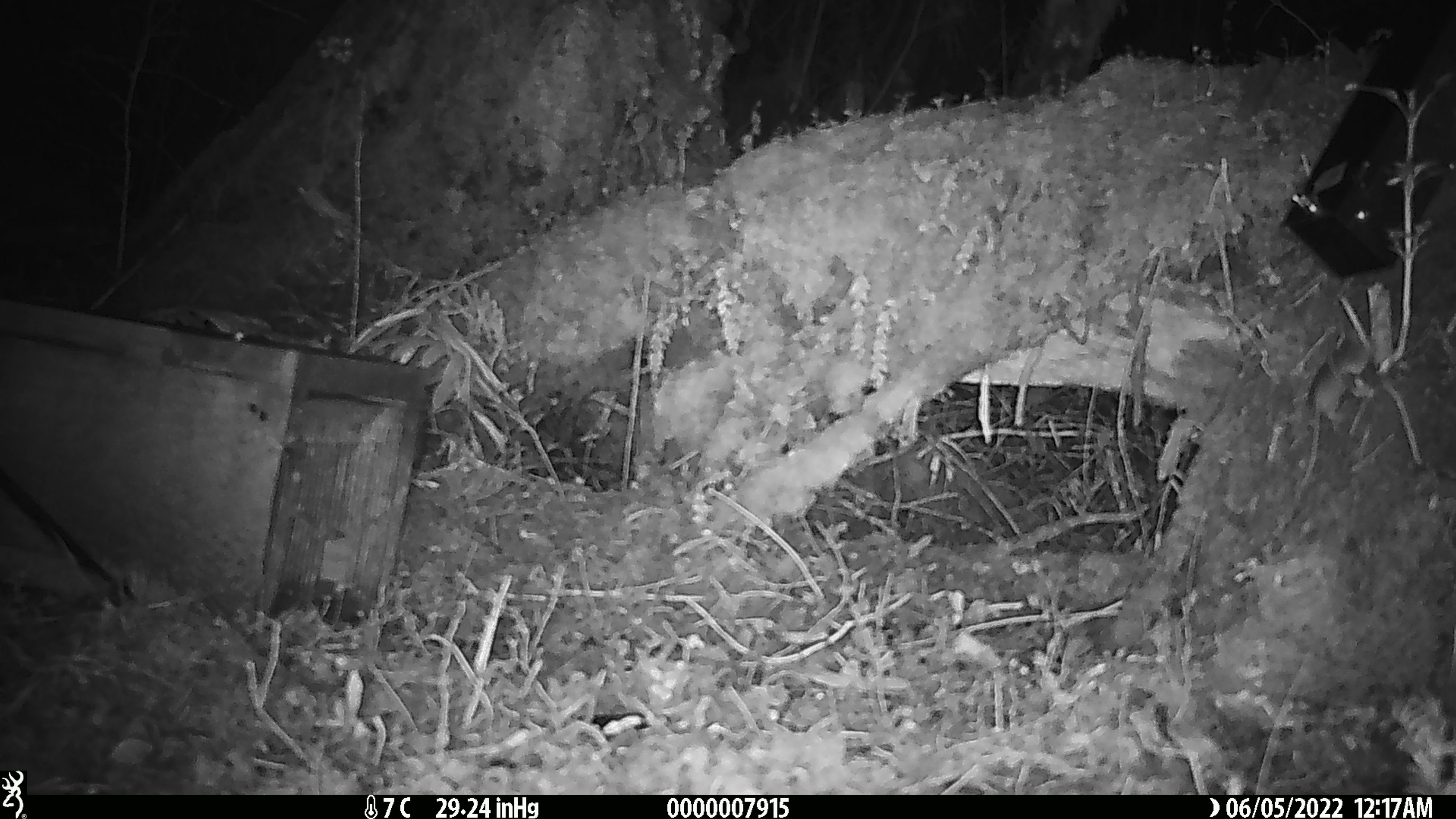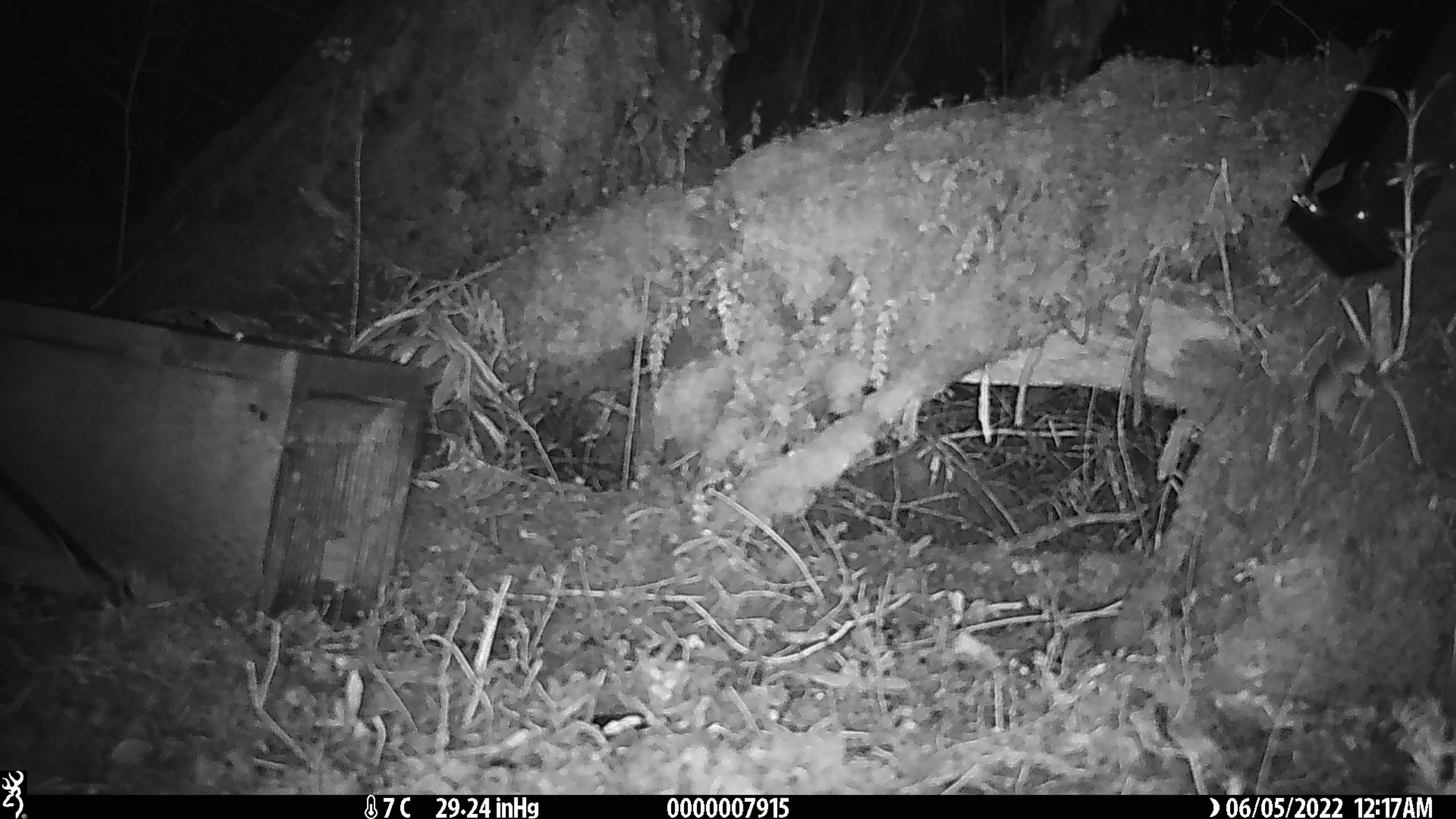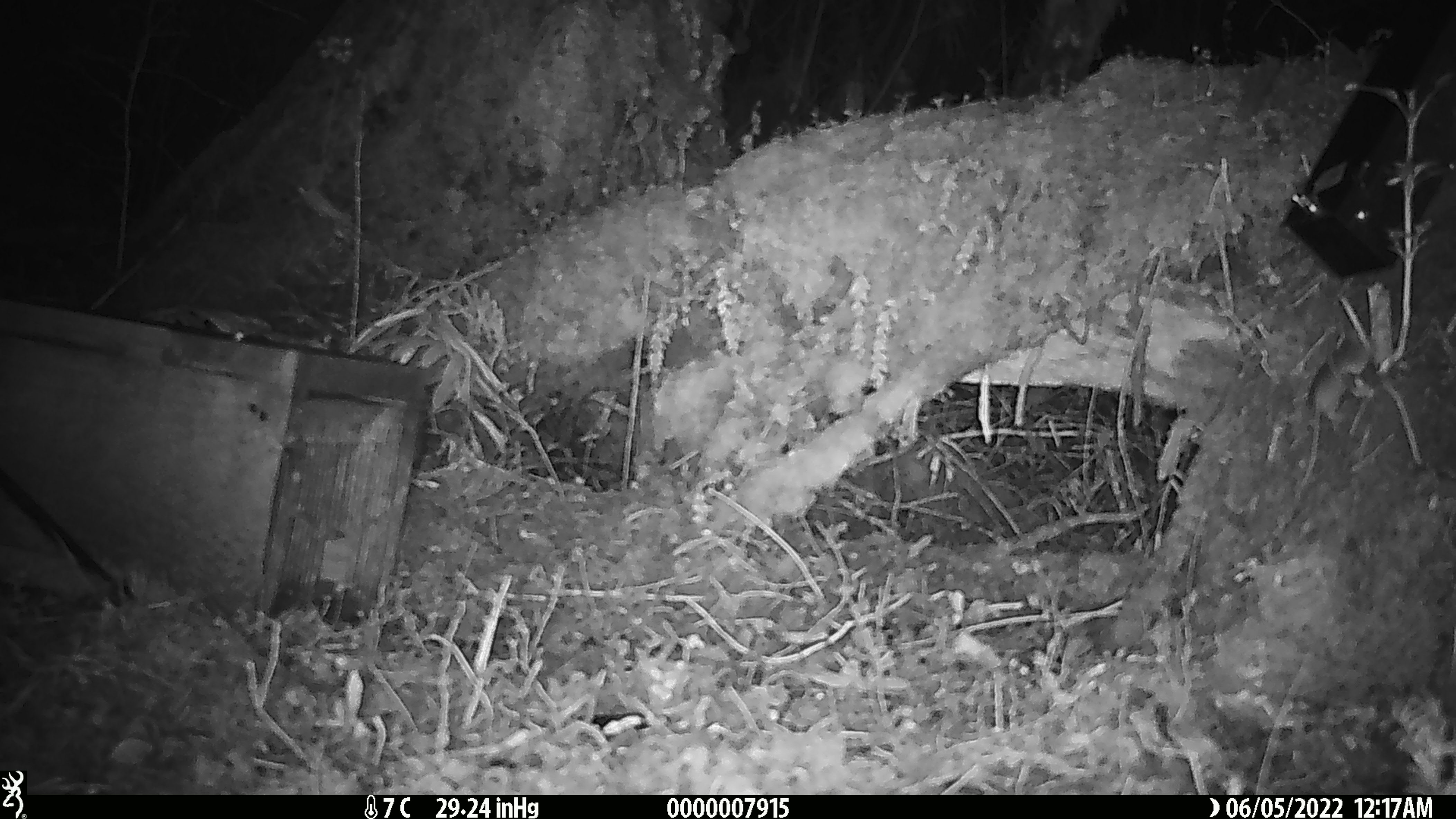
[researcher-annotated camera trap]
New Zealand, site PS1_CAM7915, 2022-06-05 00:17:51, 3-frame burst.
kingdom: Animalia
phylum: Chordata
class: Mammalia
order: Rodentia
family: Muridae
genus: Mus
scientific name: Mus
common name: mouse